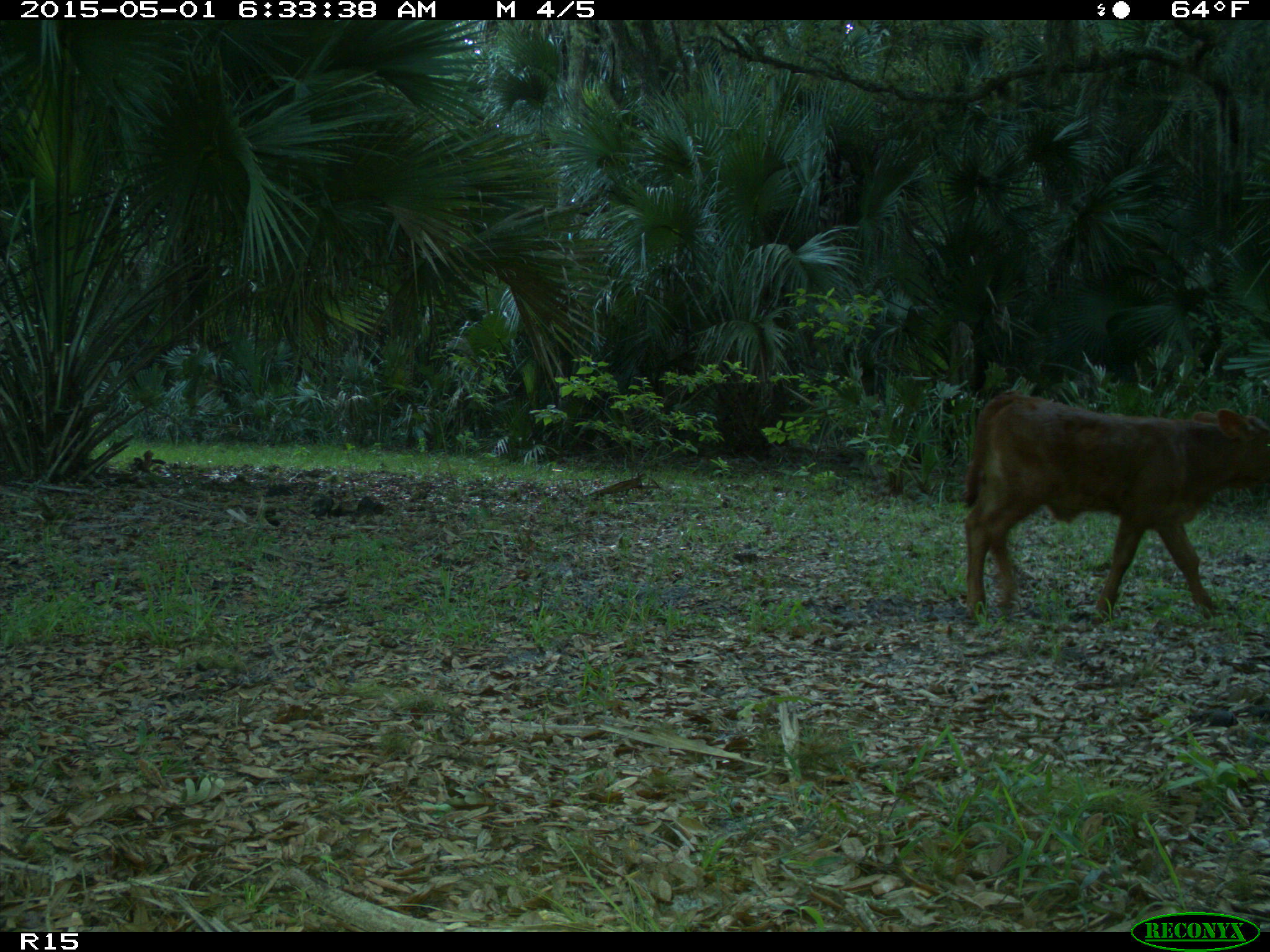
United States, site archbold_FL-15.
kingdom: Animalia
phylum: Chordata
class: Mammalia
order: Artiodactyla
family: Bovidae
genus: Bos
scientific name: Bos taurus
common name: domestic cow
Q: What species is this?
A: Bos taurus (domestic cow).